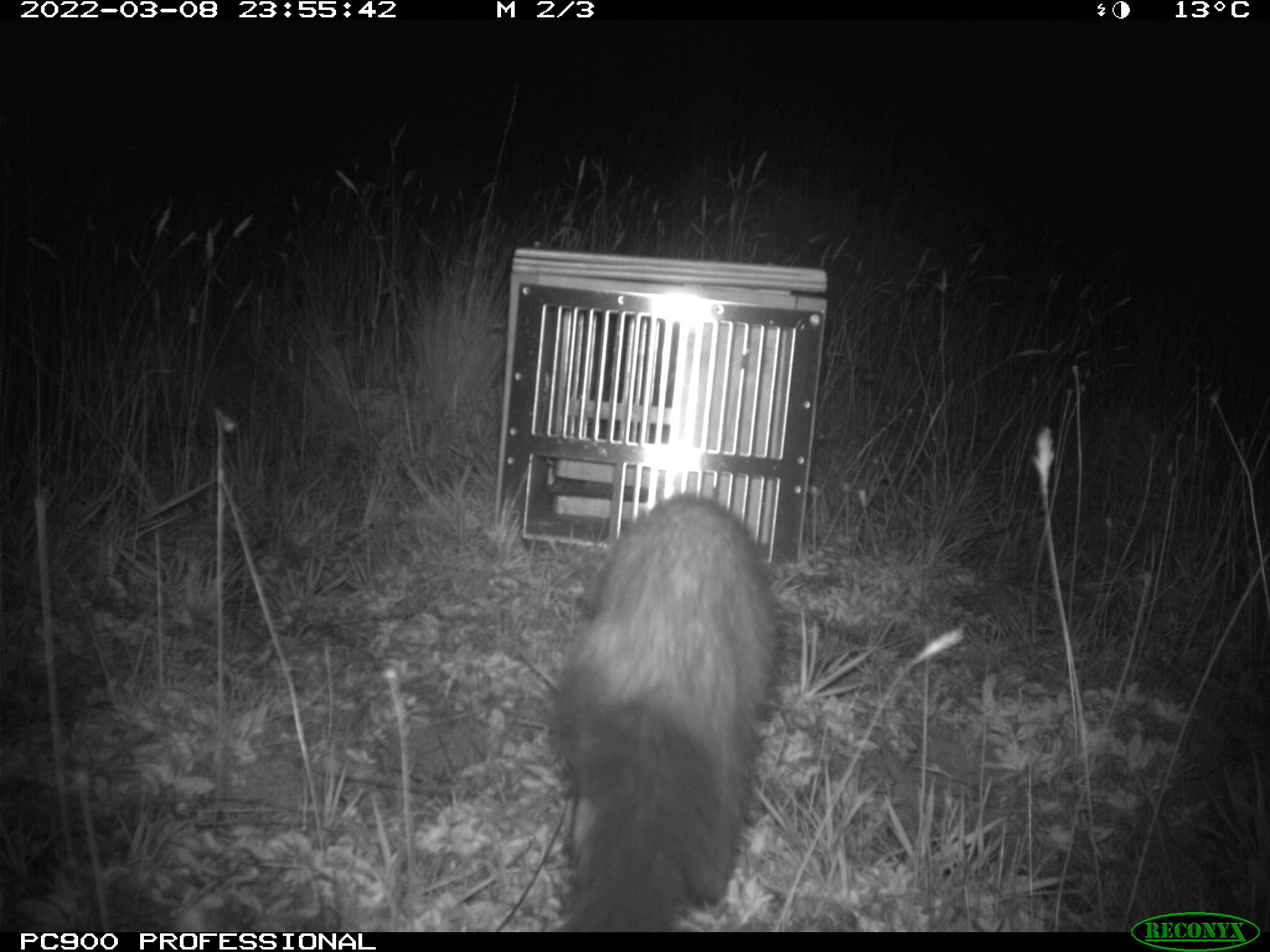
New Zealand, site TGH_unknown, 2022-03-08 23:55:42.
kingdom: Animalia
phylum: Chordata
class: Mammalia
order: Carnivora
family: Mustelidae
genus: Mustela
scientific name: Mustela furo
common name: ferret